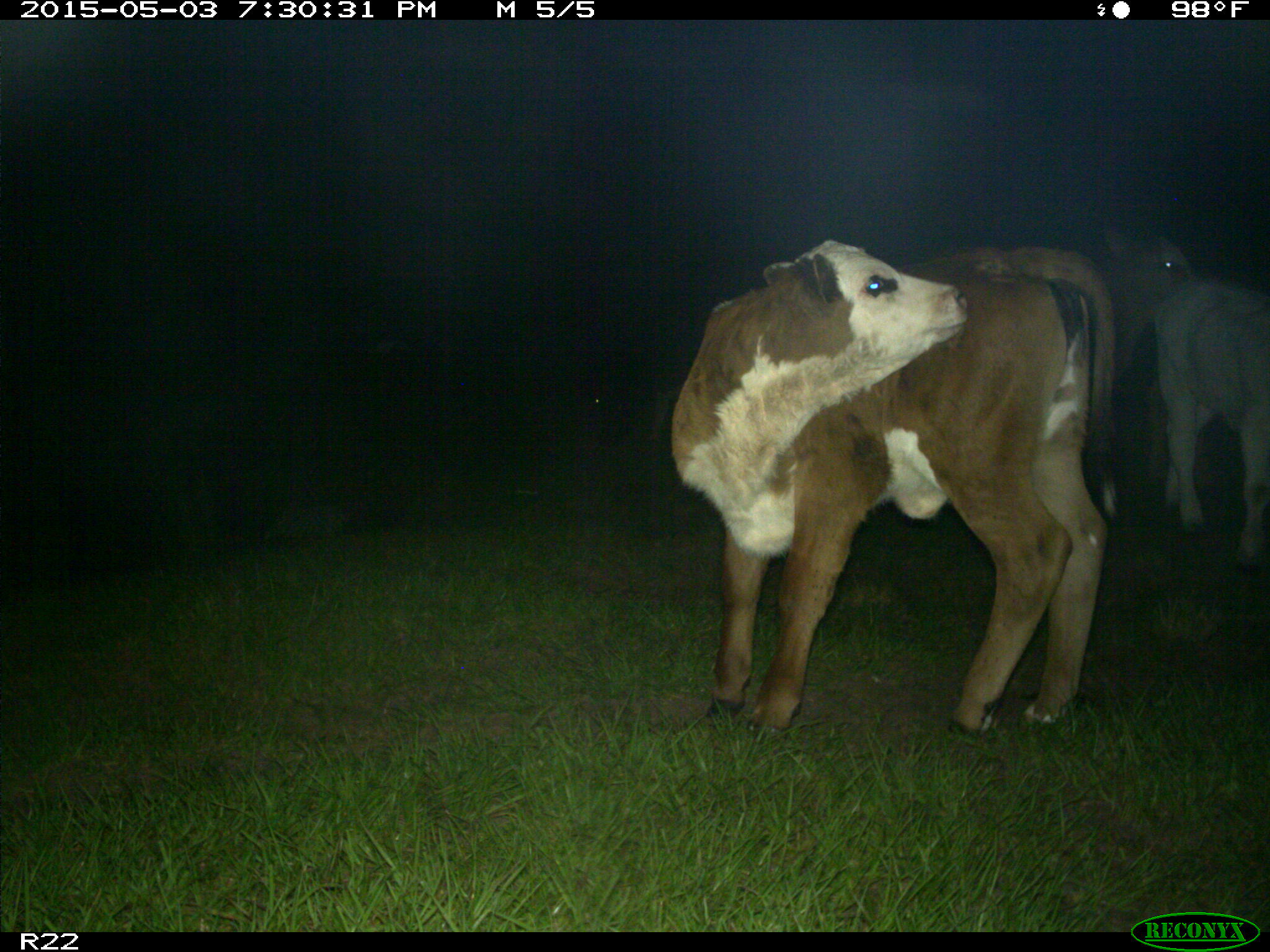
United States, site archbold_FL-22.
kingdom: Animalia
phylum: Chordata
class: Mammalia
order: Artiodactyla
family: Bovidae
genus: Bos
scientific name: Bos taurus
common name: domestic cow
Bos taurus (domestic cow).